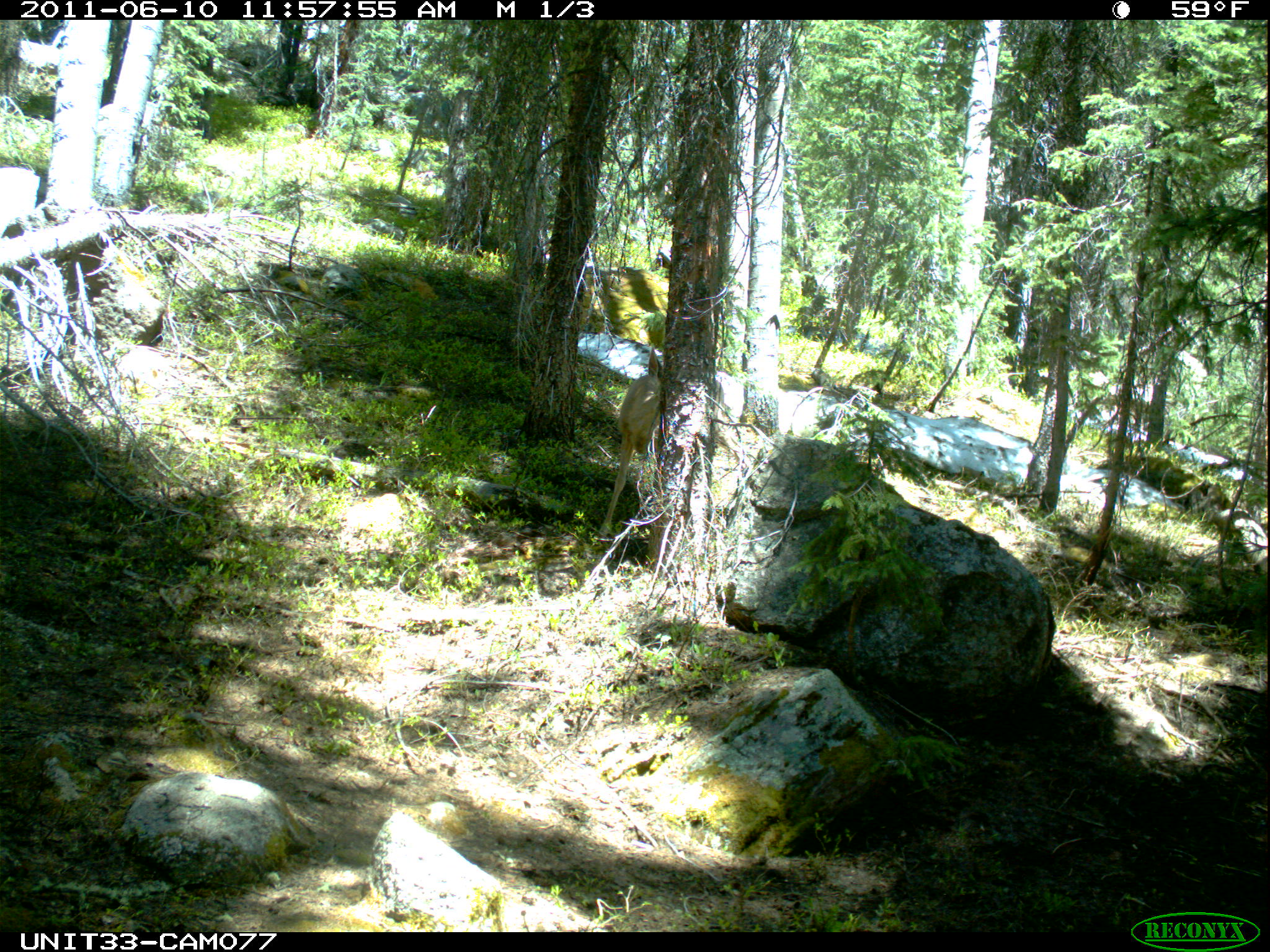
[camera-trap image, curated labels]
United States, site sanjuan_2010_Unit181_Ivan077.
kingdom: Animalia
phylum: Chordata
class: Mammalia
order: Artiodactyla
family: Cervidae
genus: Odocoileus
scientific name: Odocoileus hemionus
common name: mule deer